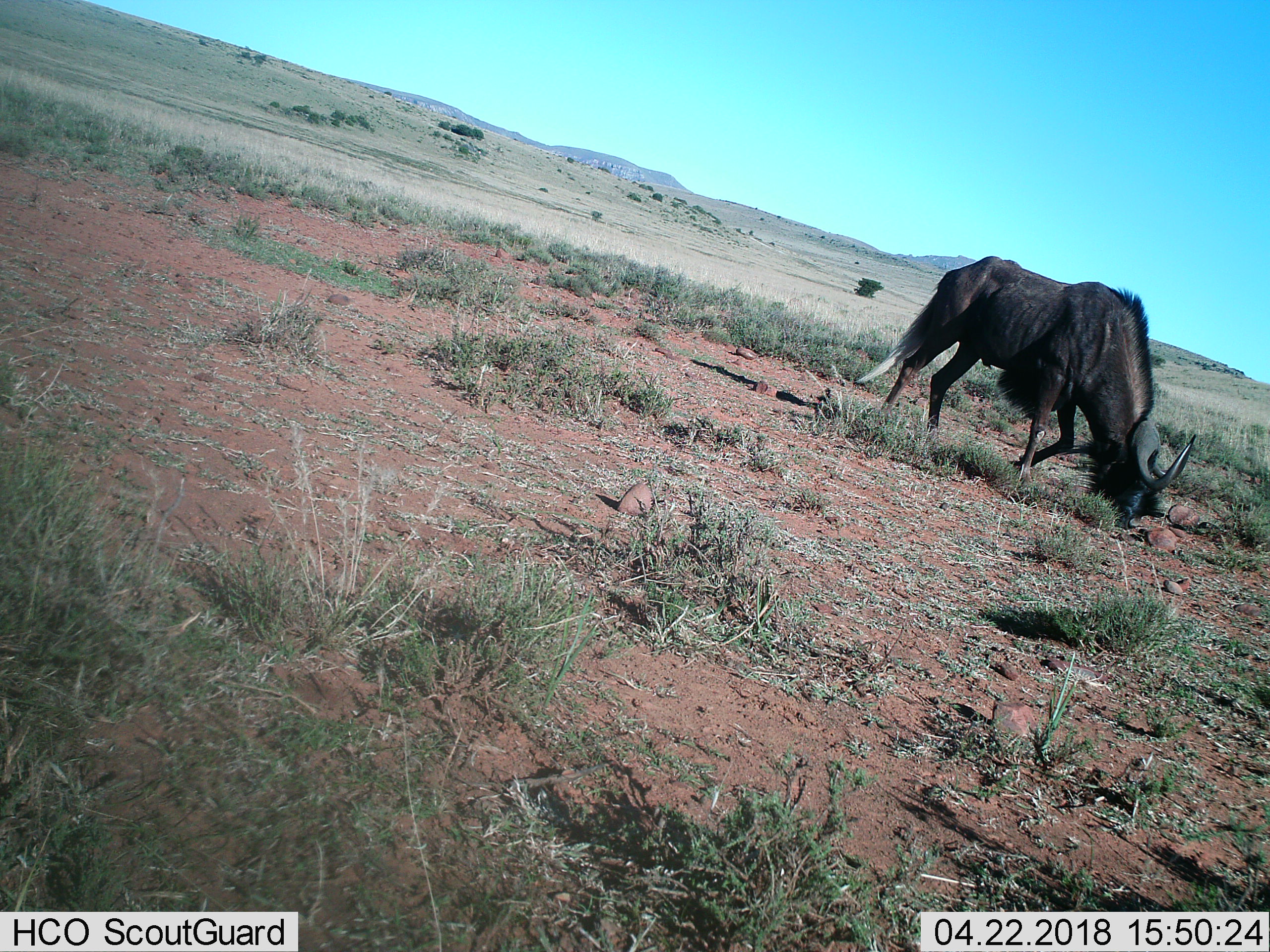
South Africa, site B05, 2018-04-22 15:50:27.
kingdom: Animalia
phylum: Chordata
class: Mammalia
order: Artiodactyla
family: Bovidae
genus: Connochaetes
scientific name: Connochaetes gnou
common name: black wildebeest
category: wildebeestblack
Wildebeestblack (black wildebeest) (Connochaetes gnou), count 1. Behavior (volunteer vote fractions): standing 17%, resting 0%, moving 17%, interacting 0%. Young present (vote fraction): 0%. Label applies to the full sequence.